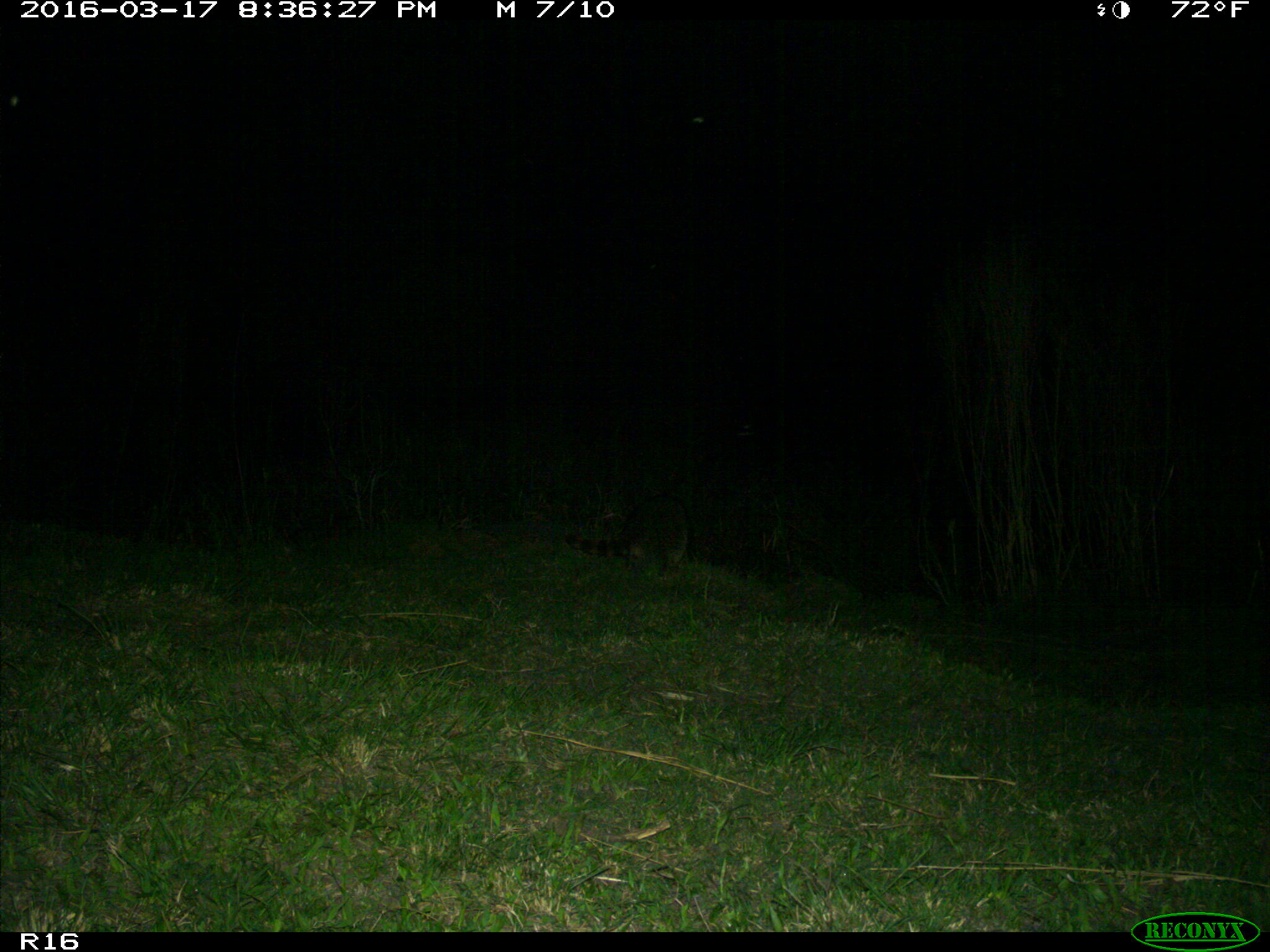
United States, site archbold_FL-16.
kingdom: Animalia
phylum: Chordata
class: Mammalia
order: Carnivora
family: Procyonidae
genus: Procyon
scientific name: Procyon lotor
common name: common raccoon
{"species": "Procyon lotor (common raccoon)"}